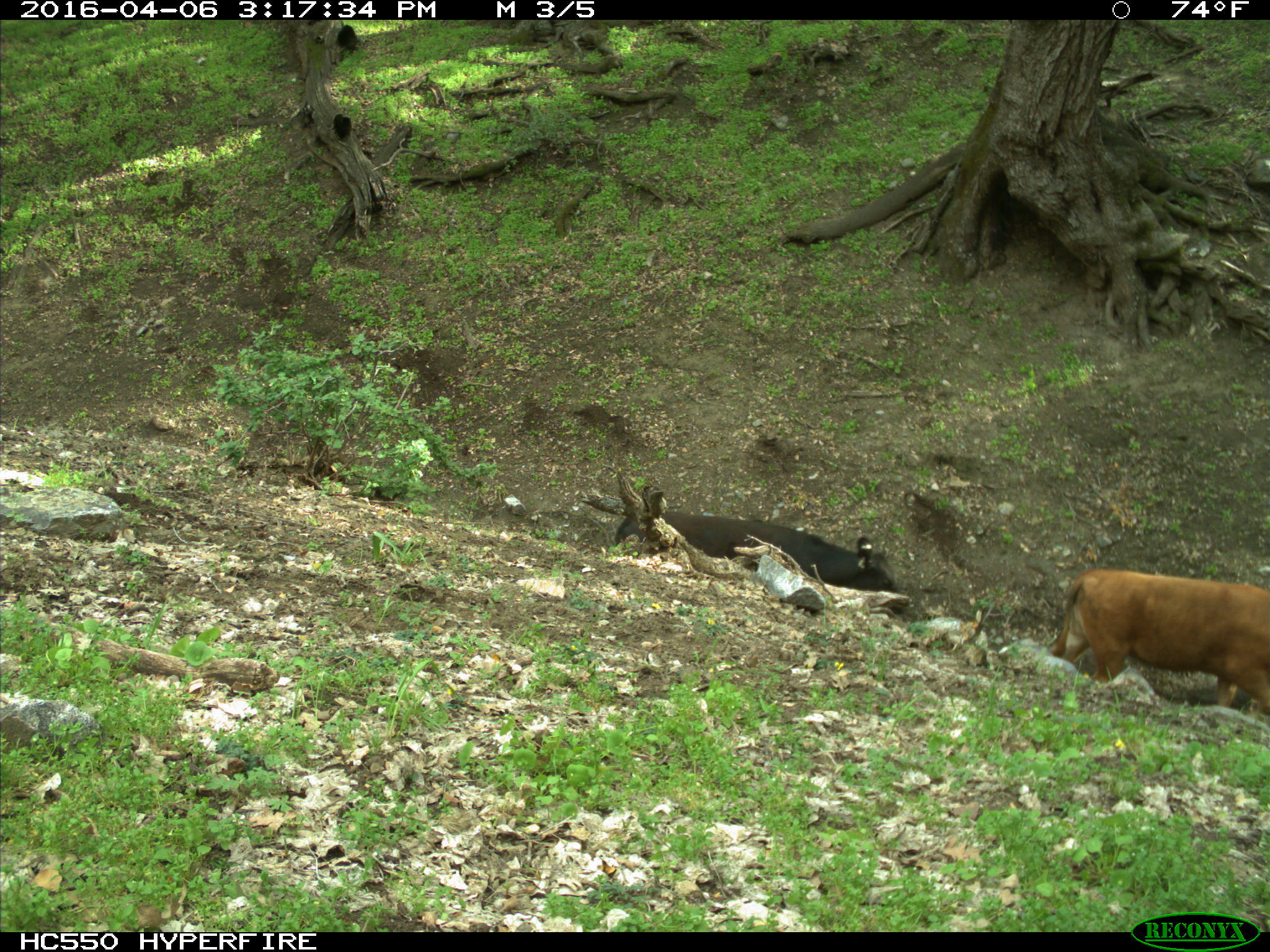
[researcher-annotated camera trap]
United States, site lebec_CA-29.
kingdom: Animalia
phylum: Chordata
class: Mammalia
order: Artiodactyla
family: Bovidae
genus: Bos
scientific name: Bos taurus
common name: domestic cow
Bos taurus (domestic cow).